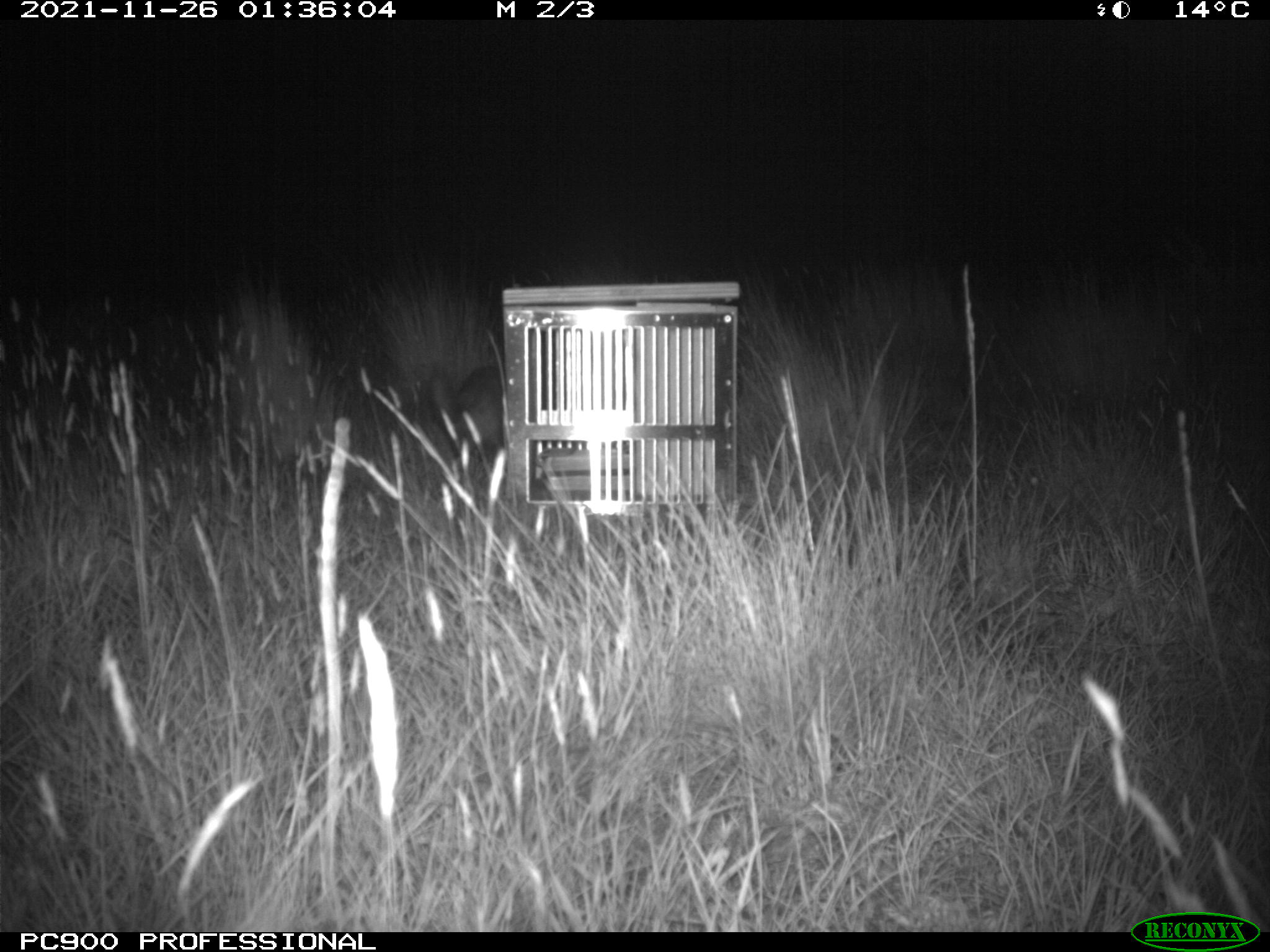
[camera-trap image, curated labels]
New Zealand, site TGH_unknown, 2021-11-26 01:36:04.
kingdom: Animalia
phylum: Chordata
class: Mammalia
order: Carnivora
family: Mustelidae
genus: Mustela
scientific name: Mustela furo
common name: ferret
Ferret (Mustela furo).